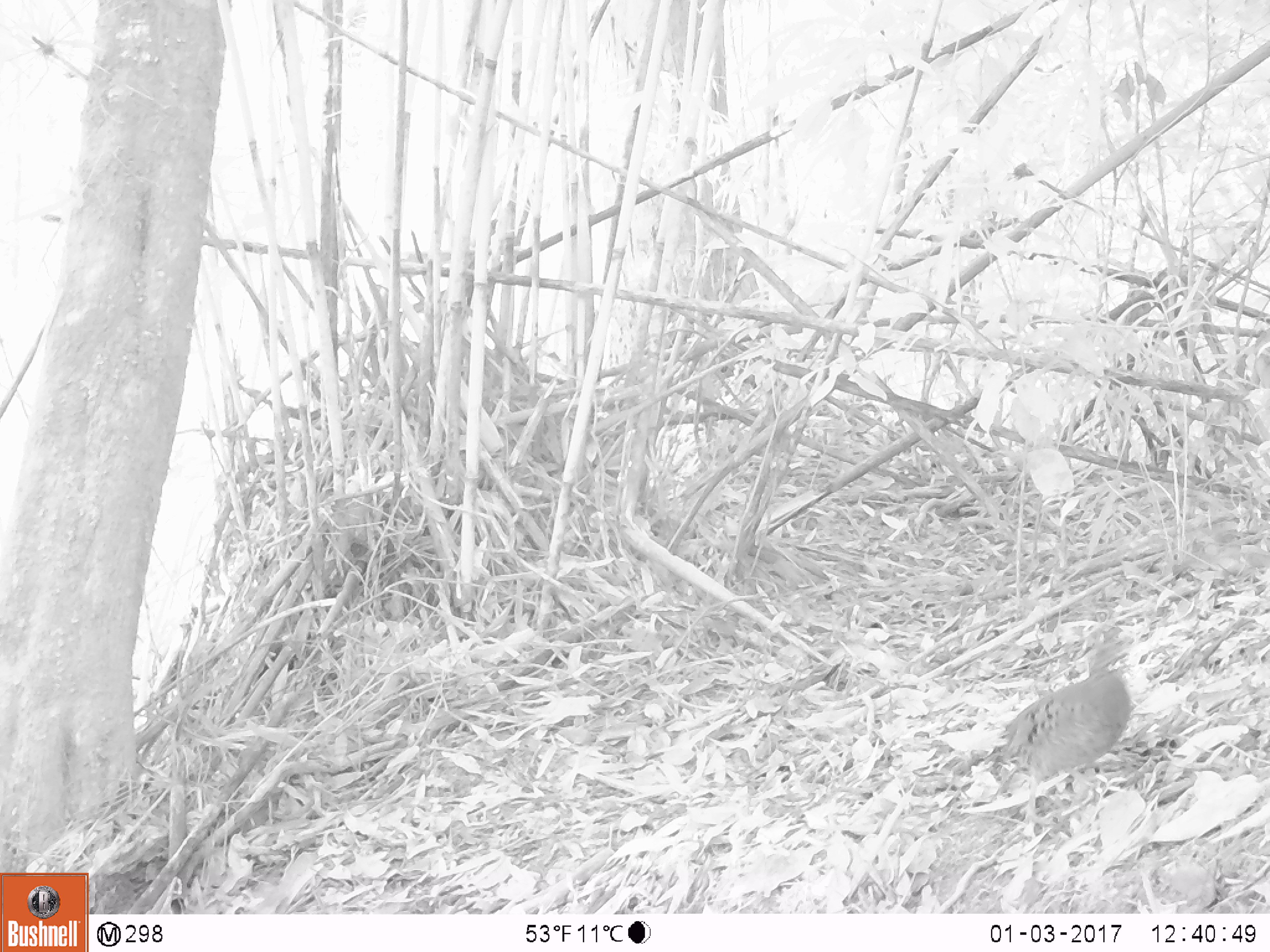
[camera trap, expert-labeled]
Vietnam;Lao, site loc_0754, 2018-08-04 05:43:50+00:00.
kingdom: Animalia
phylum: Chordata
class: Aves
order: Galliformes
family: Phasianidae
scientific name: Phasianidae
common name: partridge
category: unidentified partridge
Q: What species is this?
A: Unidentified partridge (partridge) (Phasianidae).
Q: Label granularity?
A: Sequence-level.